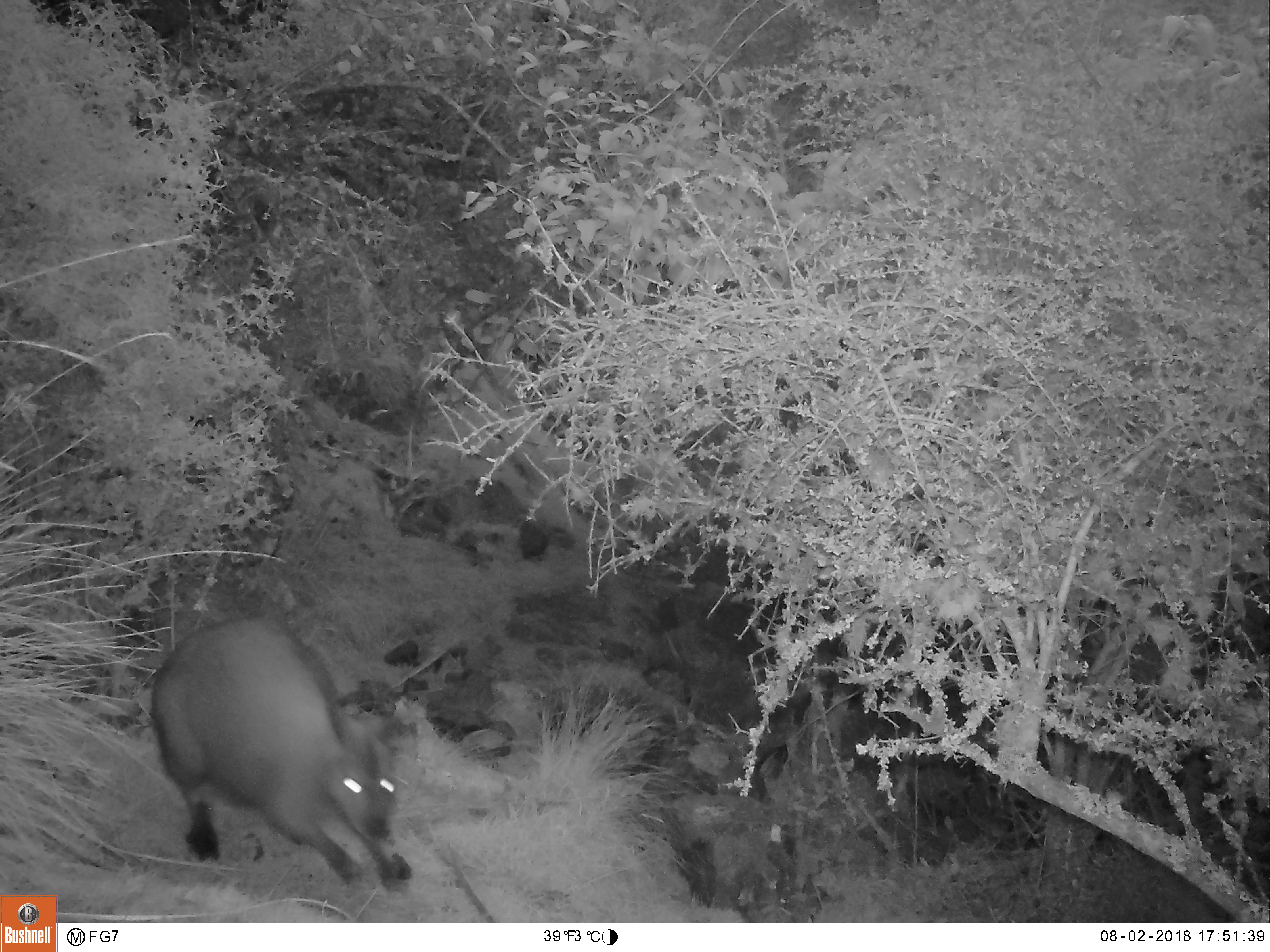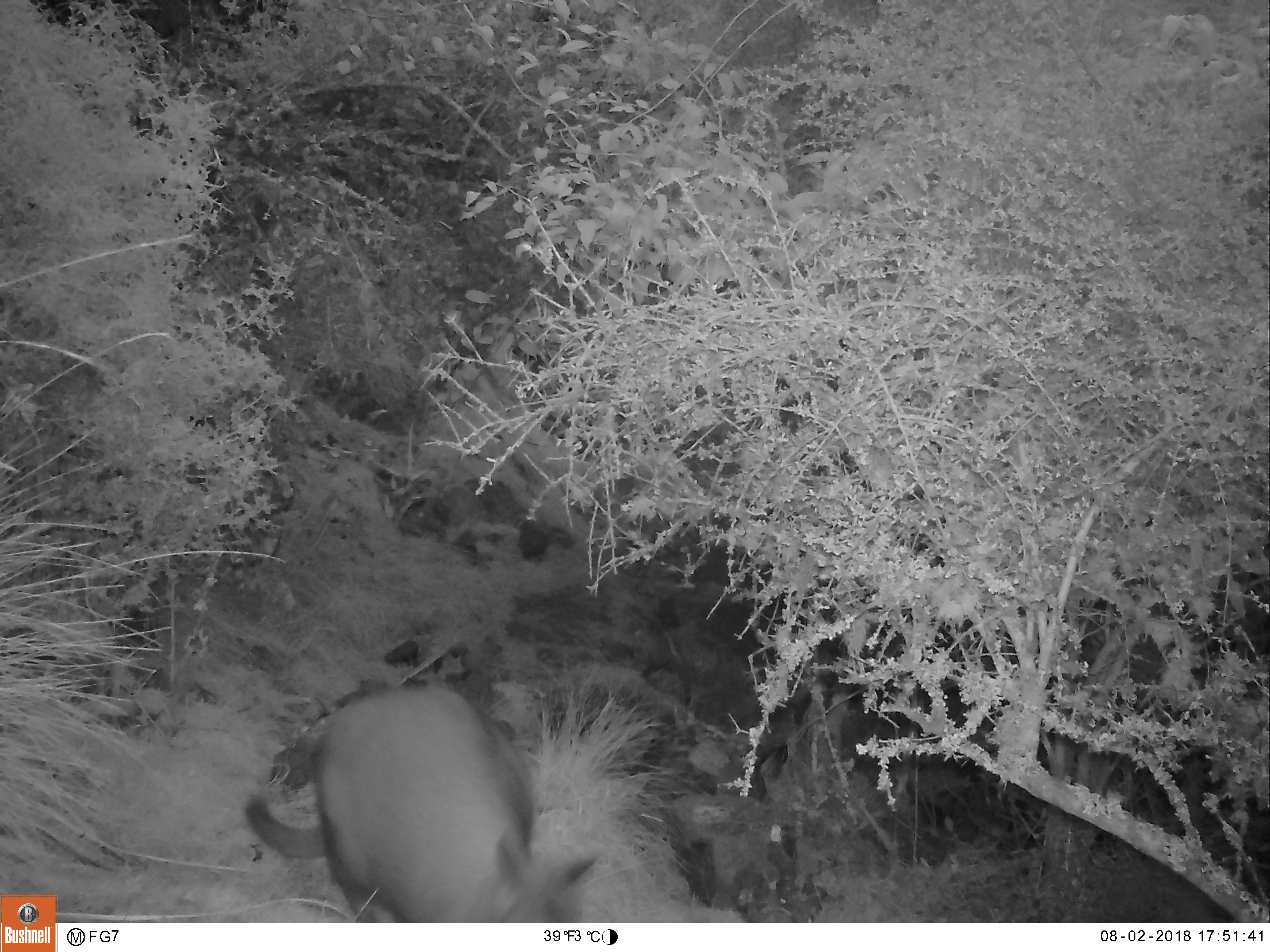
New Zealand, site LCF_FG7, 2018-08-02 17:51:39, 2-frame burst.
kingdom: Animalia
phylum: Chordata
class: Mammalia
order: Diprotodontia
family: Macropodidae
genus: Notamacropus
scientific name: Notamacropus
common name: wallaby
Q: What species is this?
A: Wallaby (Notamacropus).